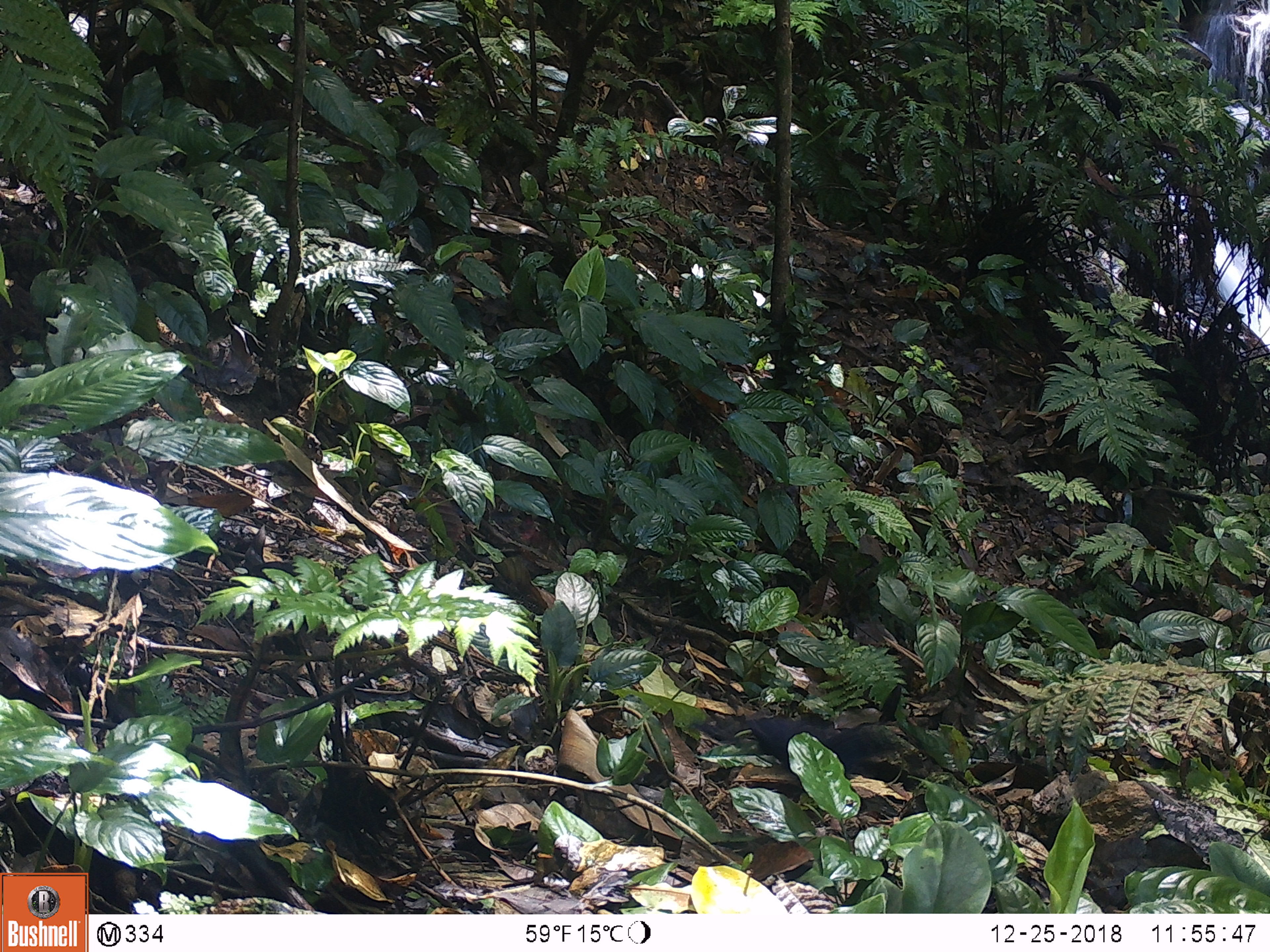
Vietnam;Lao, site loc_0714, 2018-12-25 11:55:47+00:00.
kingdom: Animalia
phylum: Chordata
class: Aves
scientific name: Aves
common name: bird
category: unidentified bird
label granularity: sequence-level